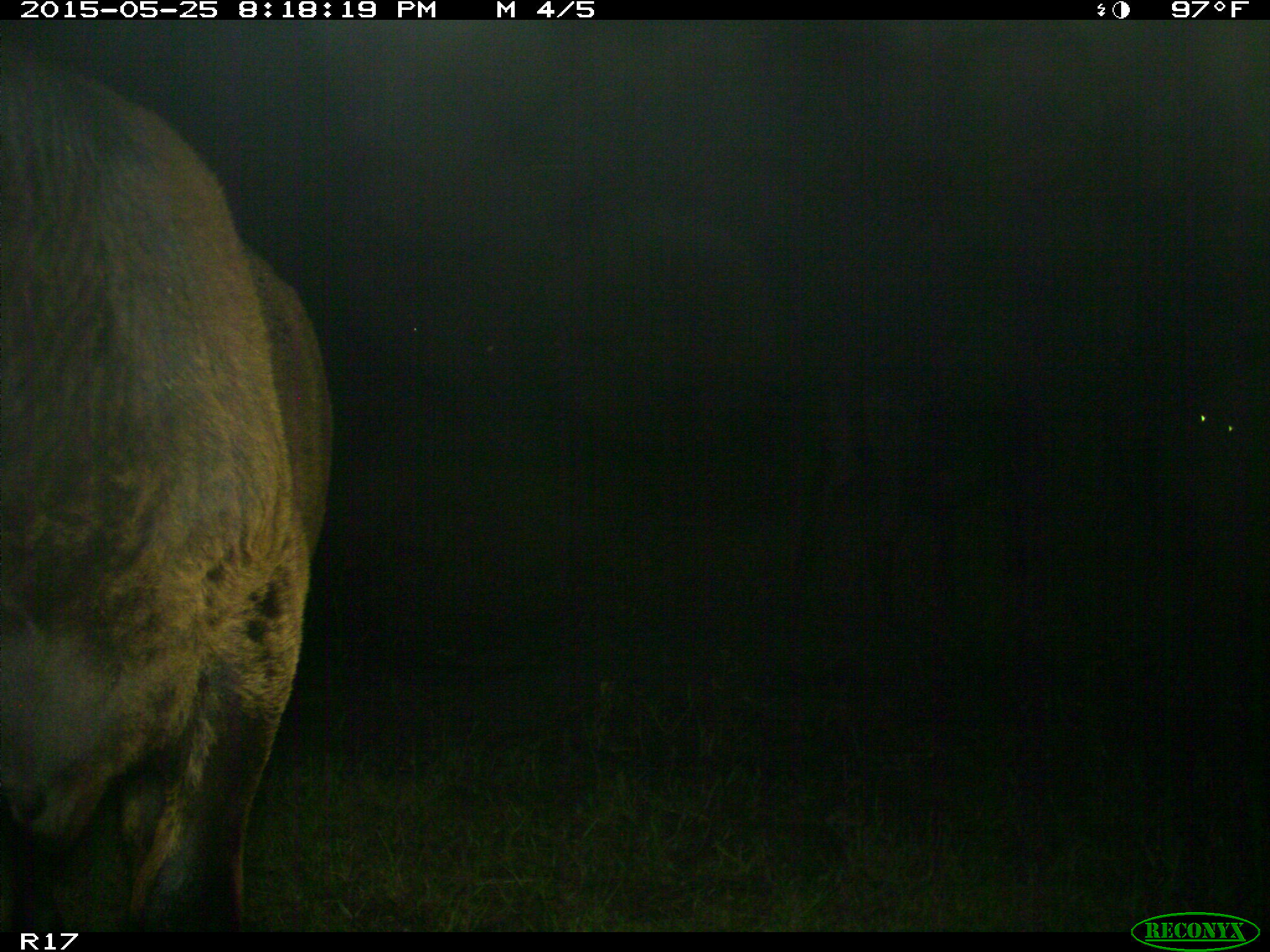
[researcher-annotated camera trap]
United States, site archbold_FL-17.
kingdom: Animalia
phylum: Chordata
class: Mammalia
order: Artiodactyla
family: Bovidae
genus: Bos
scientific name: Bos taurus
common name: domestic cow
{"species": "Bos taurus (domestic cow)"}